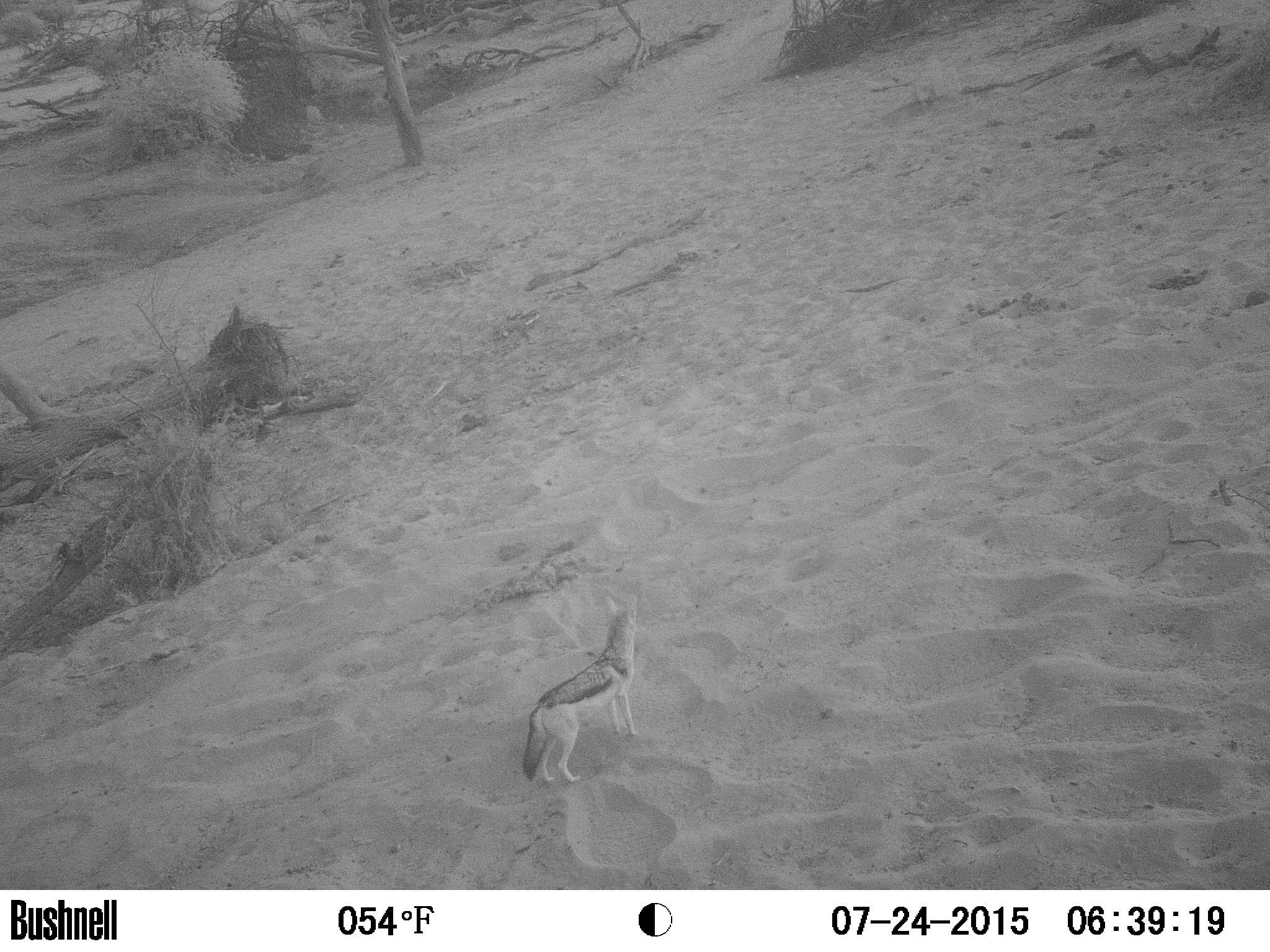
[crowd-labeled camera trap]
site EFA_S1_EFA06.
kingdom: Animalia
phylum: Chordata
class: Mammalia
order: Carnivora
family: Canidae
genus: Lupulella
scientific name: Lupulella mesomelas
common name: black-backed jackal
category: jackalblackbacked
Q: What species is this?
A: Jackalblackbacked (black-backed jackal) (Lupulella mesomelas).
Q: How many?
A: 1.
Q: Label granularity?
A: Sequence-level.